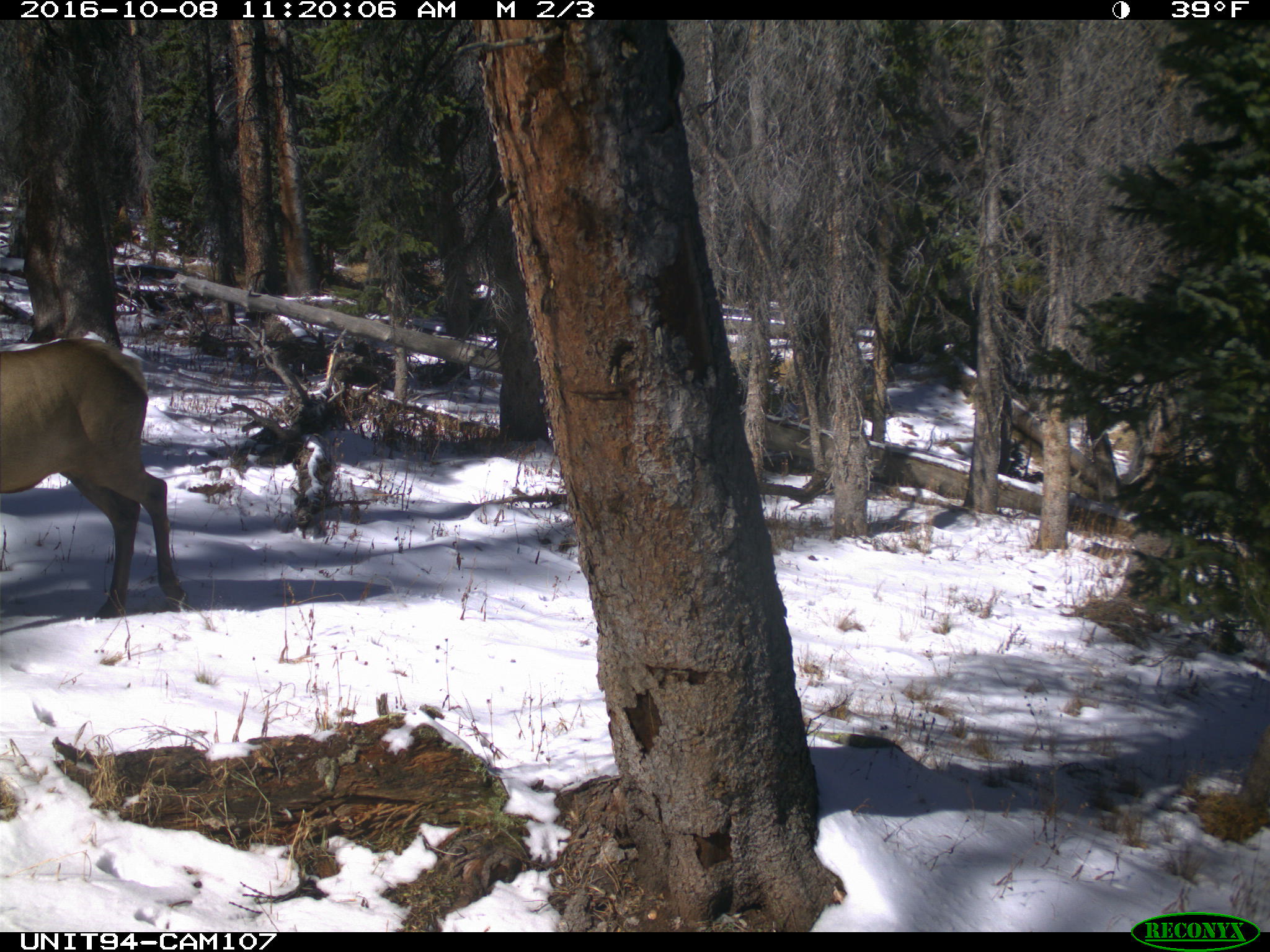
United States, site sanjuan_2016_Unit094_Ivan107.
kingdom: Animalia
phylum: Chordata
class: Mammalia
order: Artiodactyla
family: Cervidae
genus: Cervus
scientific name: Cervus elaphus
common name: red deer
Cervus elaphus (red deer).